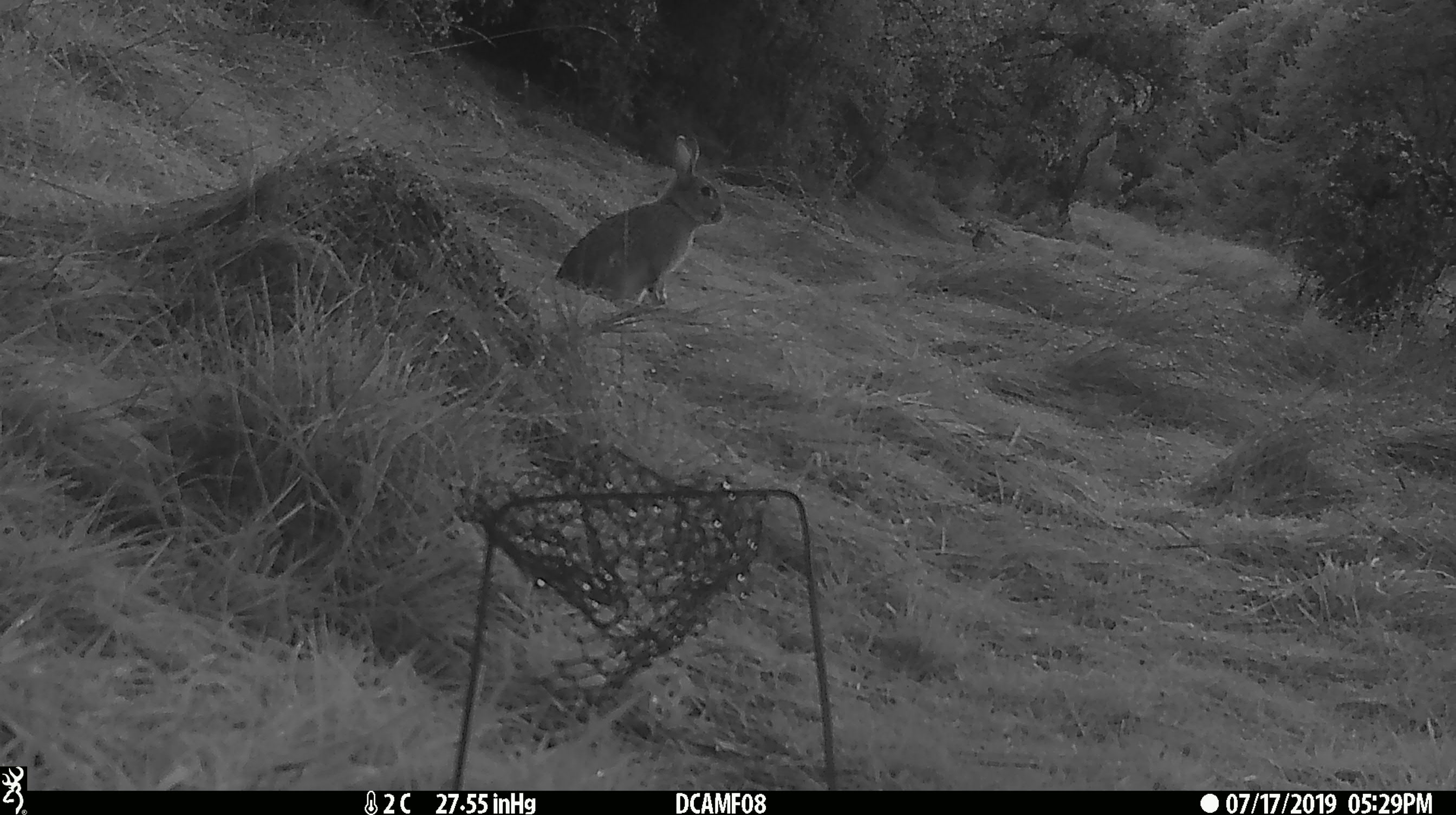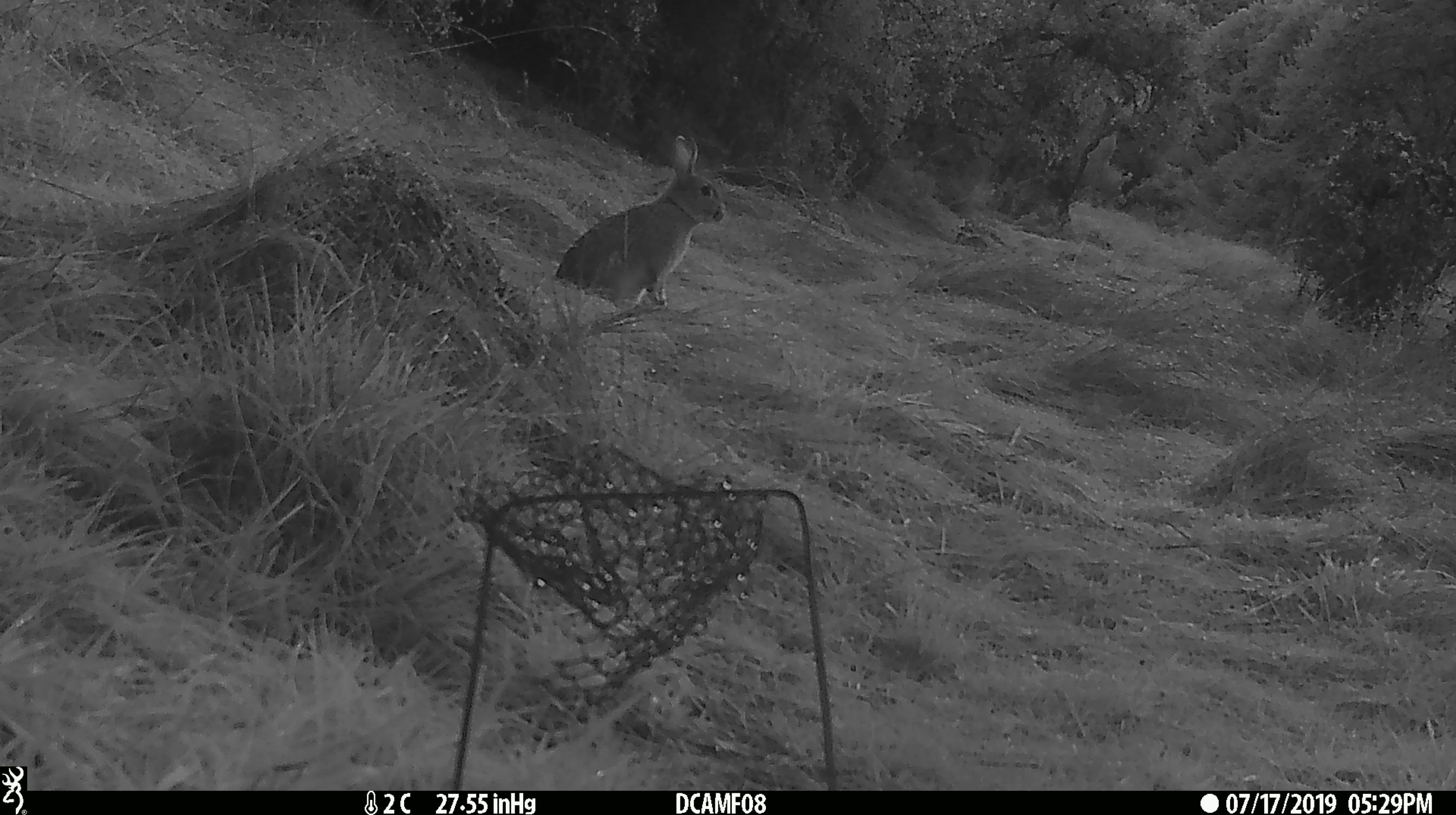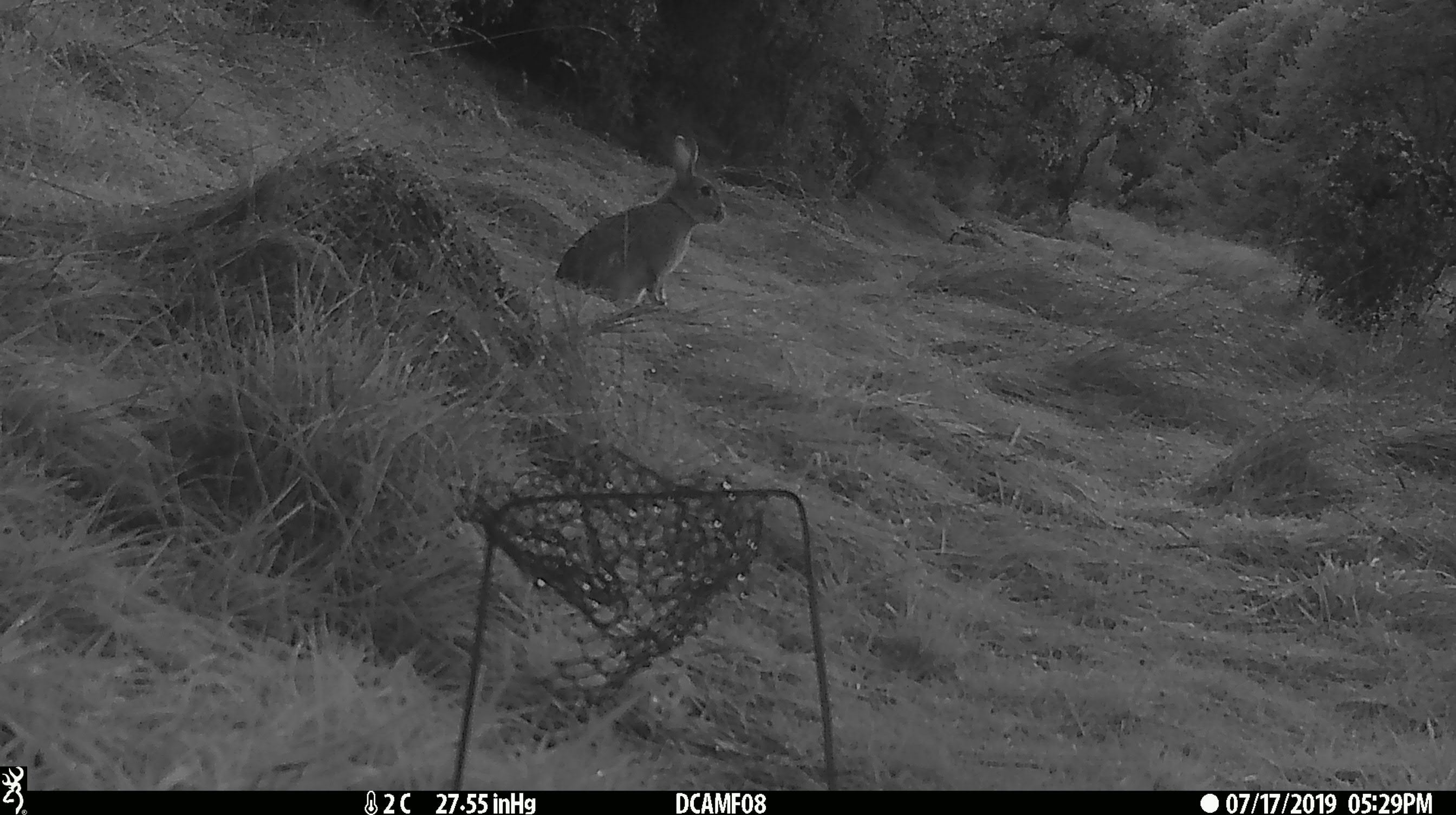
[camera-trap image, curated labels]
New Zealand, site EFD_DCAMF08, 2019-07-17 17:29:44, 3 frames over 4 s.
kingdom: Animalia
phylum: Chordata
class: Mammalia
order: Lagomorpha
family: Leporidae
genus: Oryctolagus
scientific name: Oryctolagus cuniculus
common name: european rabbit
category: rabbit